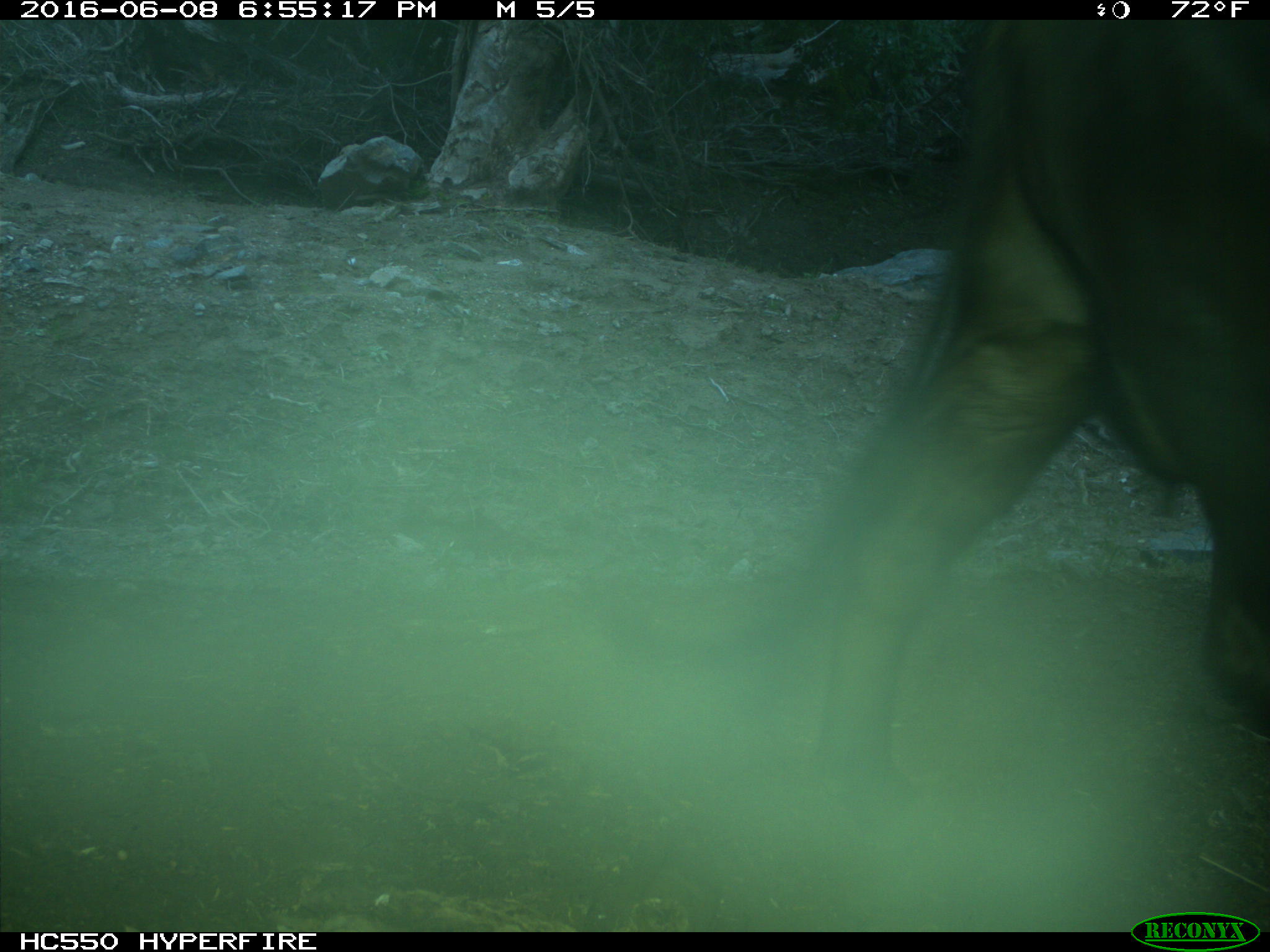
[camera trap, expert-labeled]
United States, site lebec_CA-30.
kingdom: Animalia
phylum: Chordata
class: Mammalia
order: Artiodactyla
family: Bovidae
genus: Bos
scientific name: Bos taurus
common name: domestic cow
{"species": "Bos taurus (domestic cow)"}